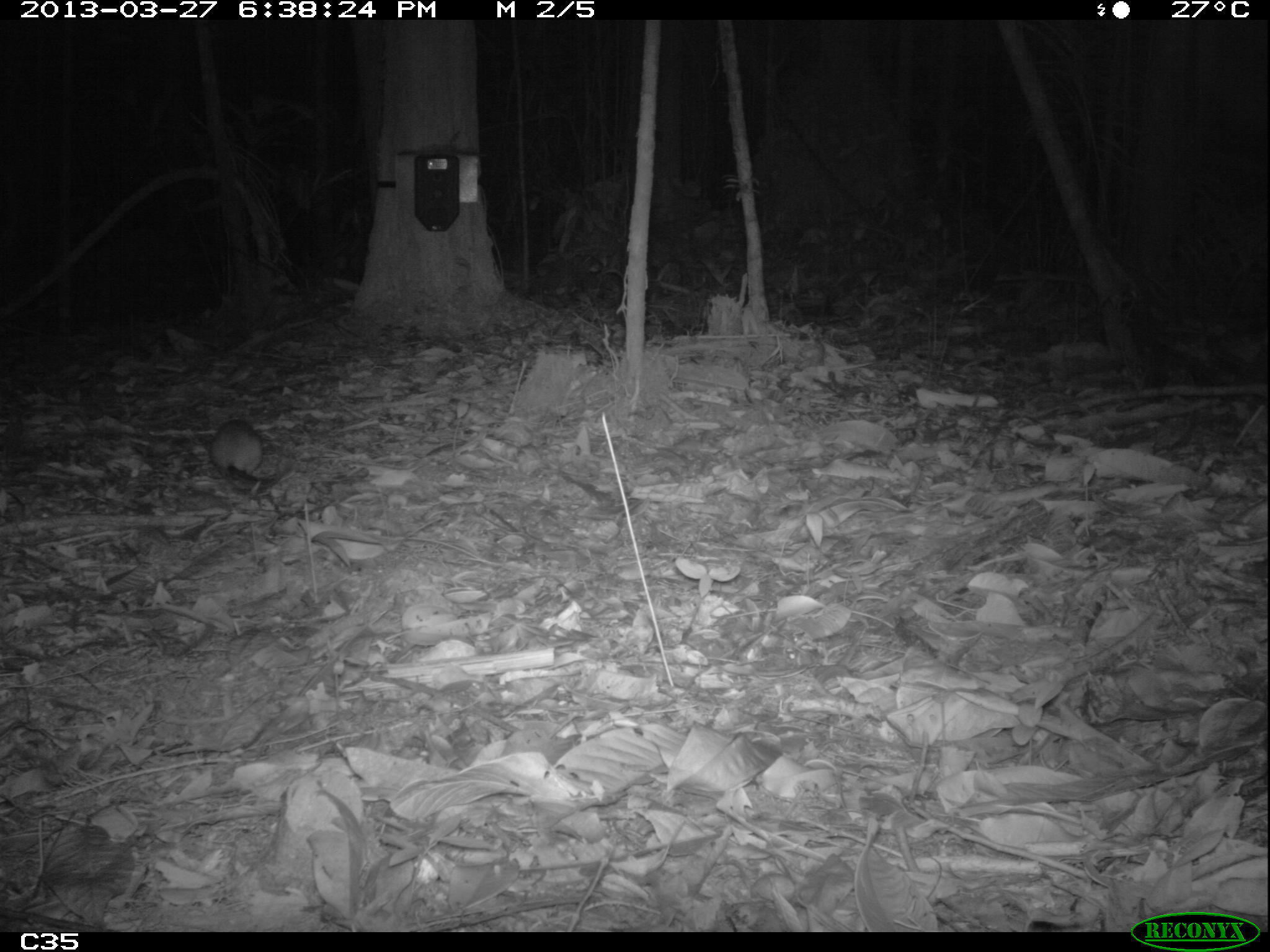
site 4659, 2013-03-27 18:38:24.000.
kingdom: Animalia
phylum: Chordata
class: Mammalia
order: Rodentia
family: Muridae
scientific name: Muridae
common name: mice, rats, and gerbils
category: unknown mouse or rat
Unknown mouse or rat (mice, rats, and gerbils) (Muridae), count 1, age adult.